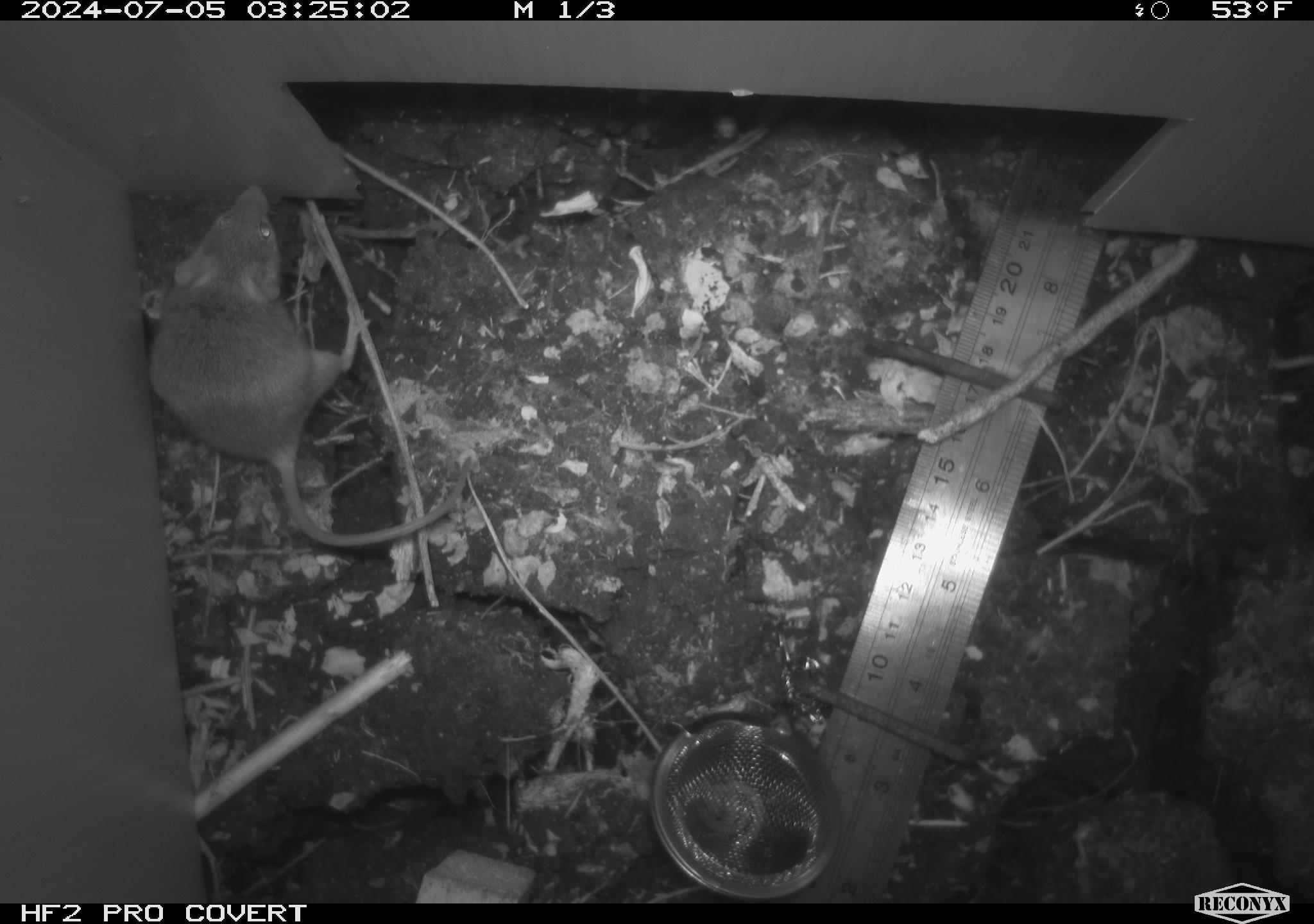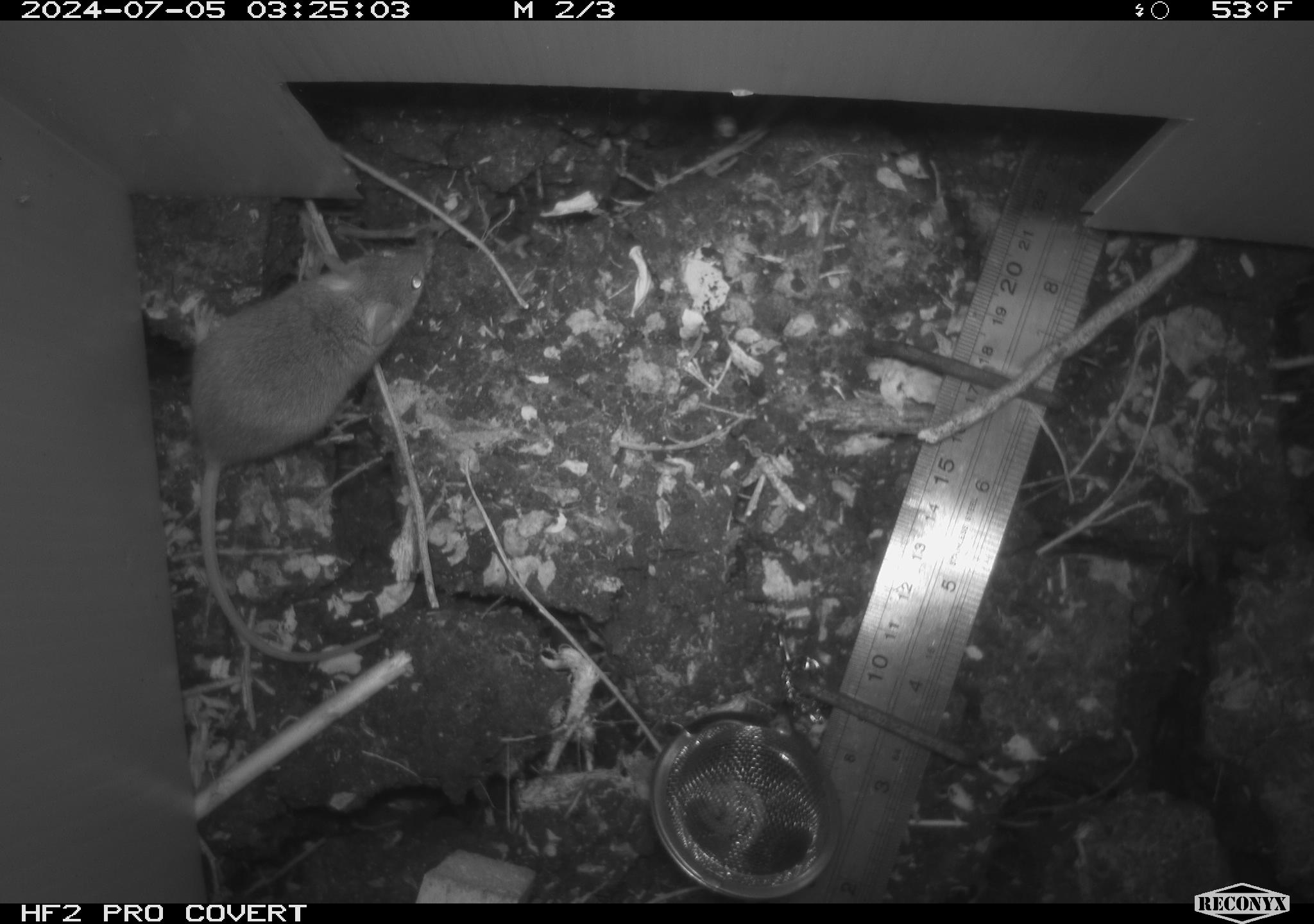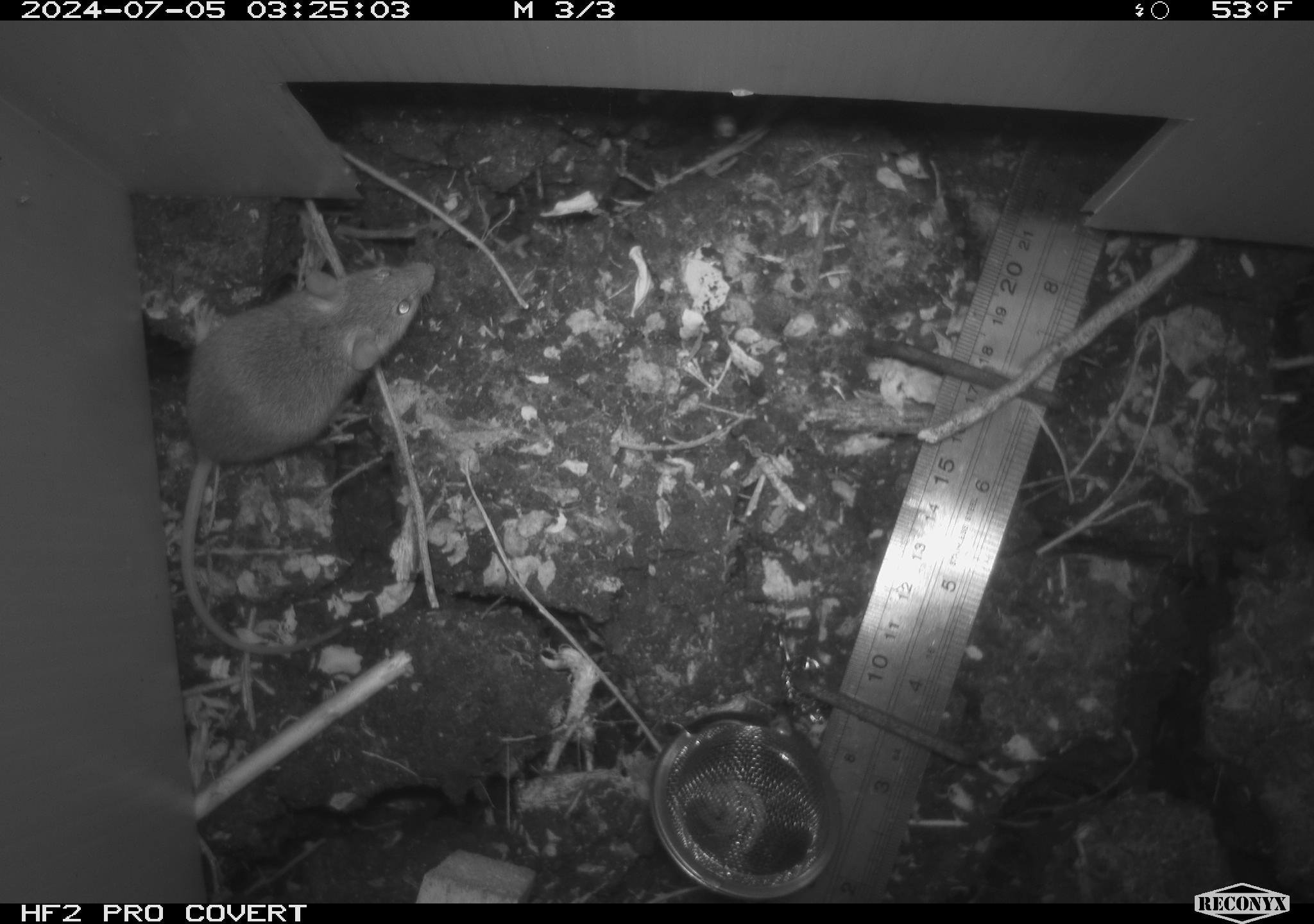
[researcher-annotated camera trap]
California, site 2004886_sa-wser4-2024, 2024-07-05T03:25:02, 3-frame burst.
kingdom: Animalia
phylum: Chordata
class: Mammalia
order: Rodentia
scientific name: Rodentia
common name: mouse species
Mouse species (Rodentia).